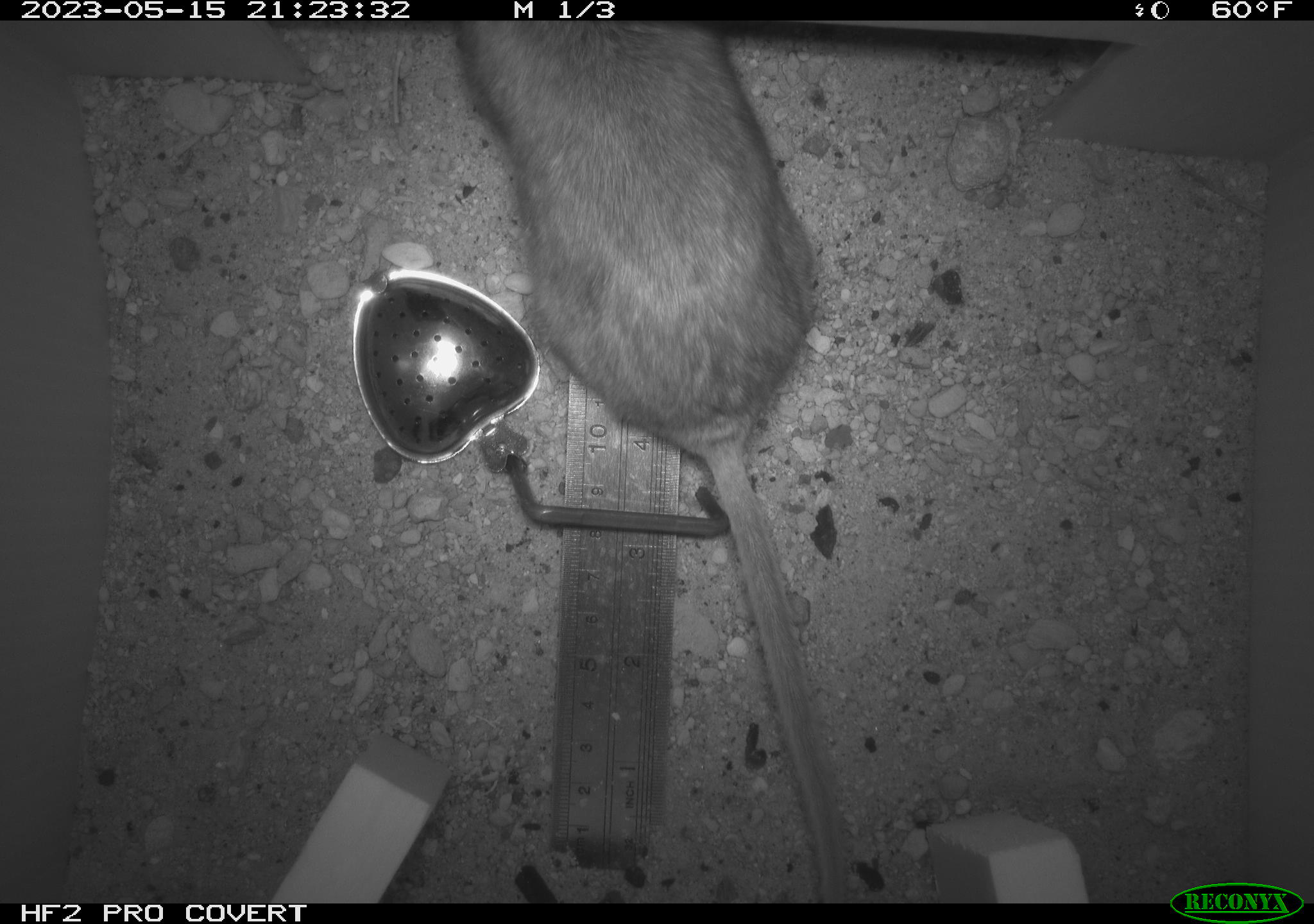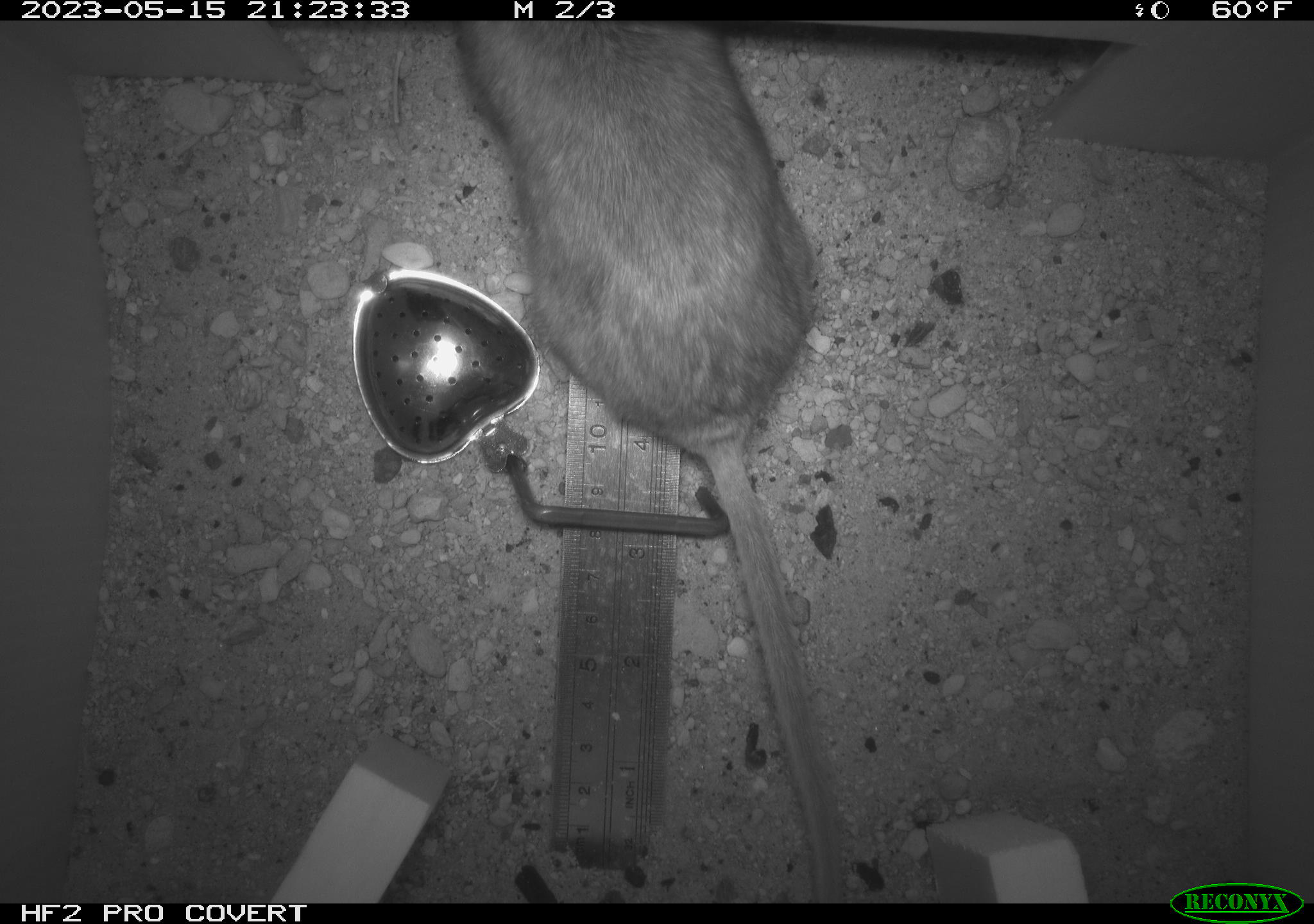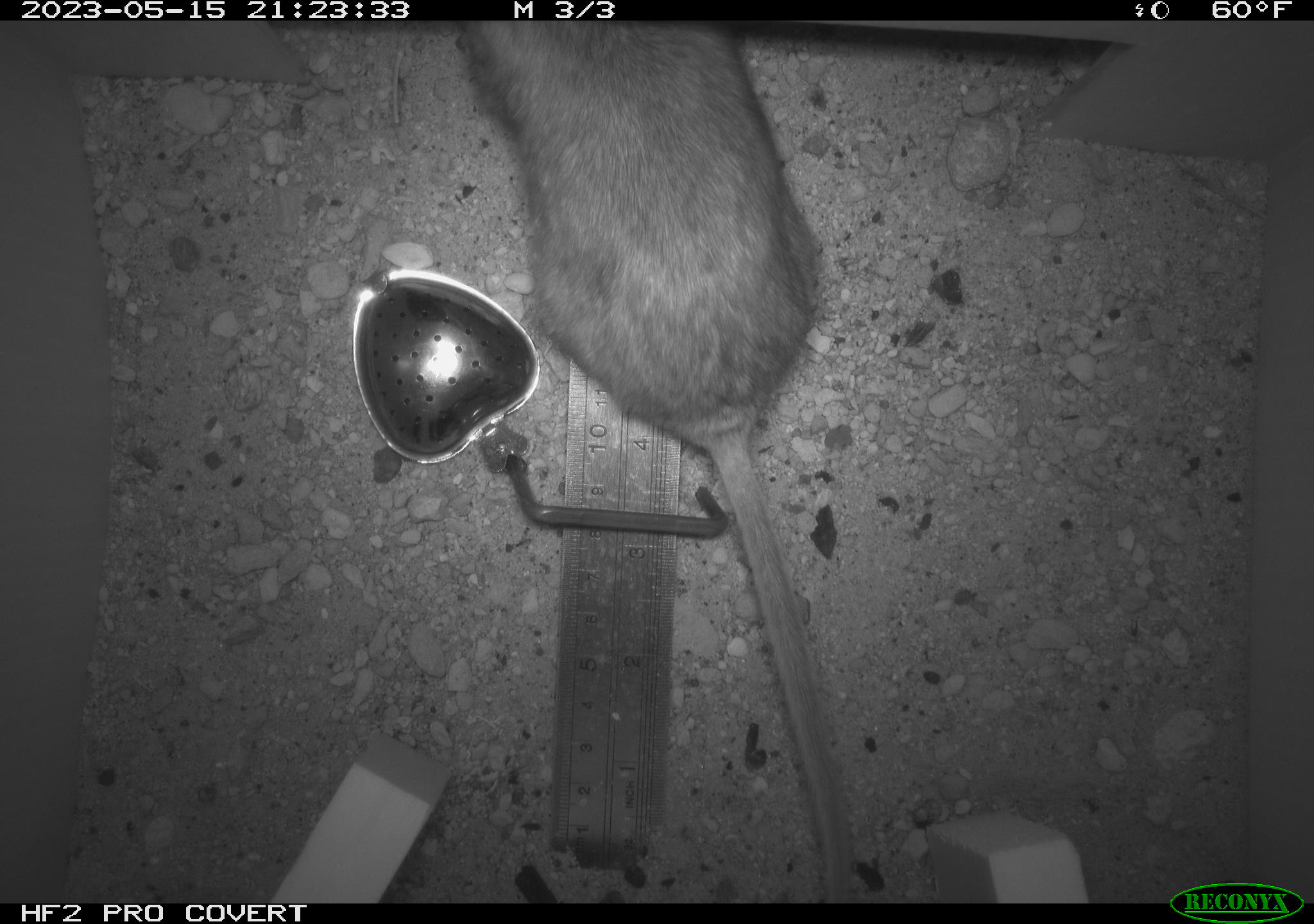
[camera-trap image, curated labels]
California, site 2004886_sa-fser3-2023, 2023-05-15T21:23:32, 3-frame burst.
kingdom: Animalia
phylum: Chordata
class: Mammalia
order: Rodentia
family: Cricetidae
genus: Neotoma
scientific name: Neotoma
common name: pack rat or woodrat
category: neotoma species